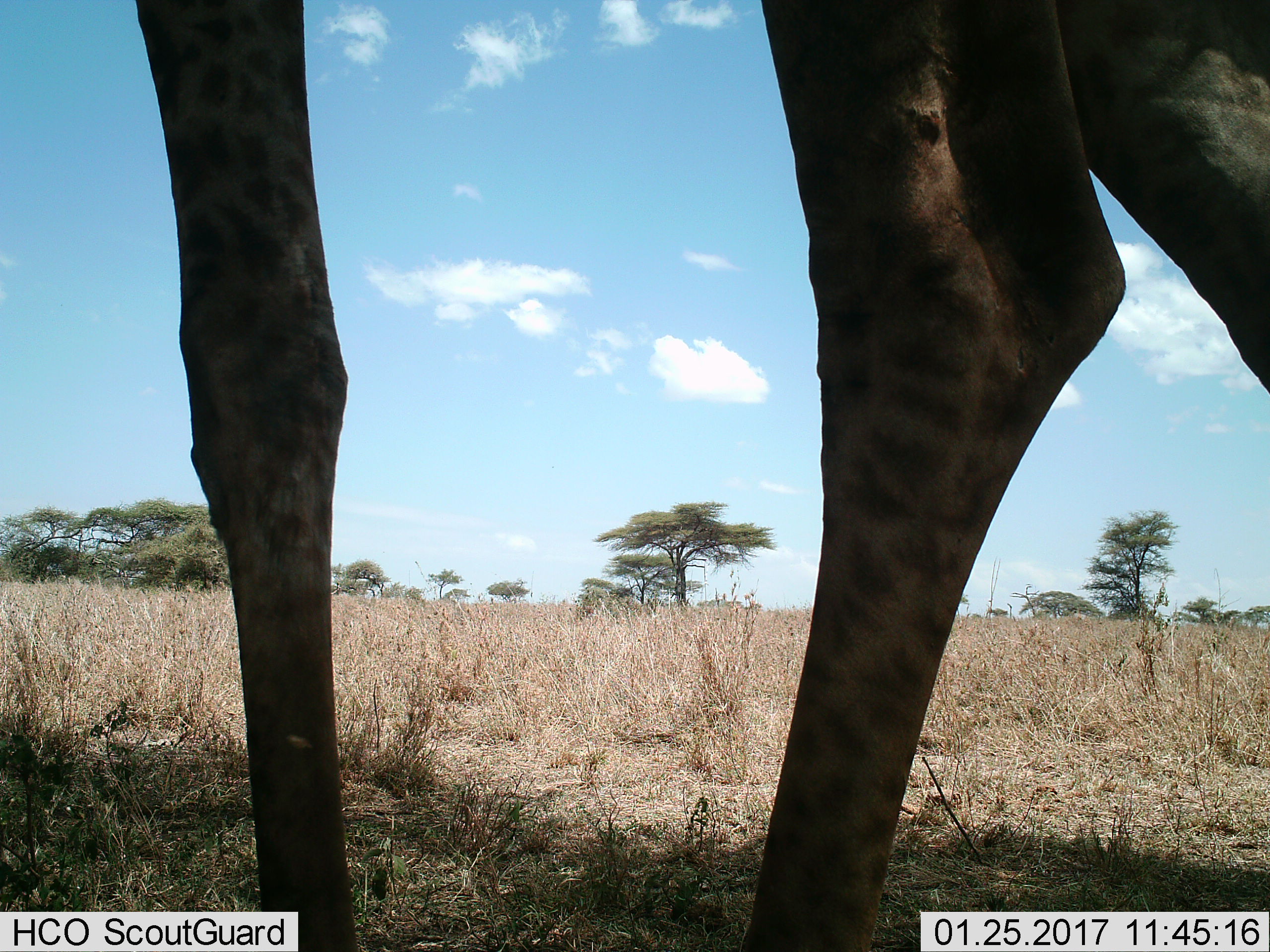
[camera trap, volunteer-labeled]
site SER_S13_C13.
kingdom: Animalia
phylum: Chordata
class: Mammalia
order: Artiodactyla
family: Giraffidae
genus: Giraffa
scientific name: Giraffa camelopardalis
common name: giraffe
Giraffe (Giraffa camelopardalis), count 1. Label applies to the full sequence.